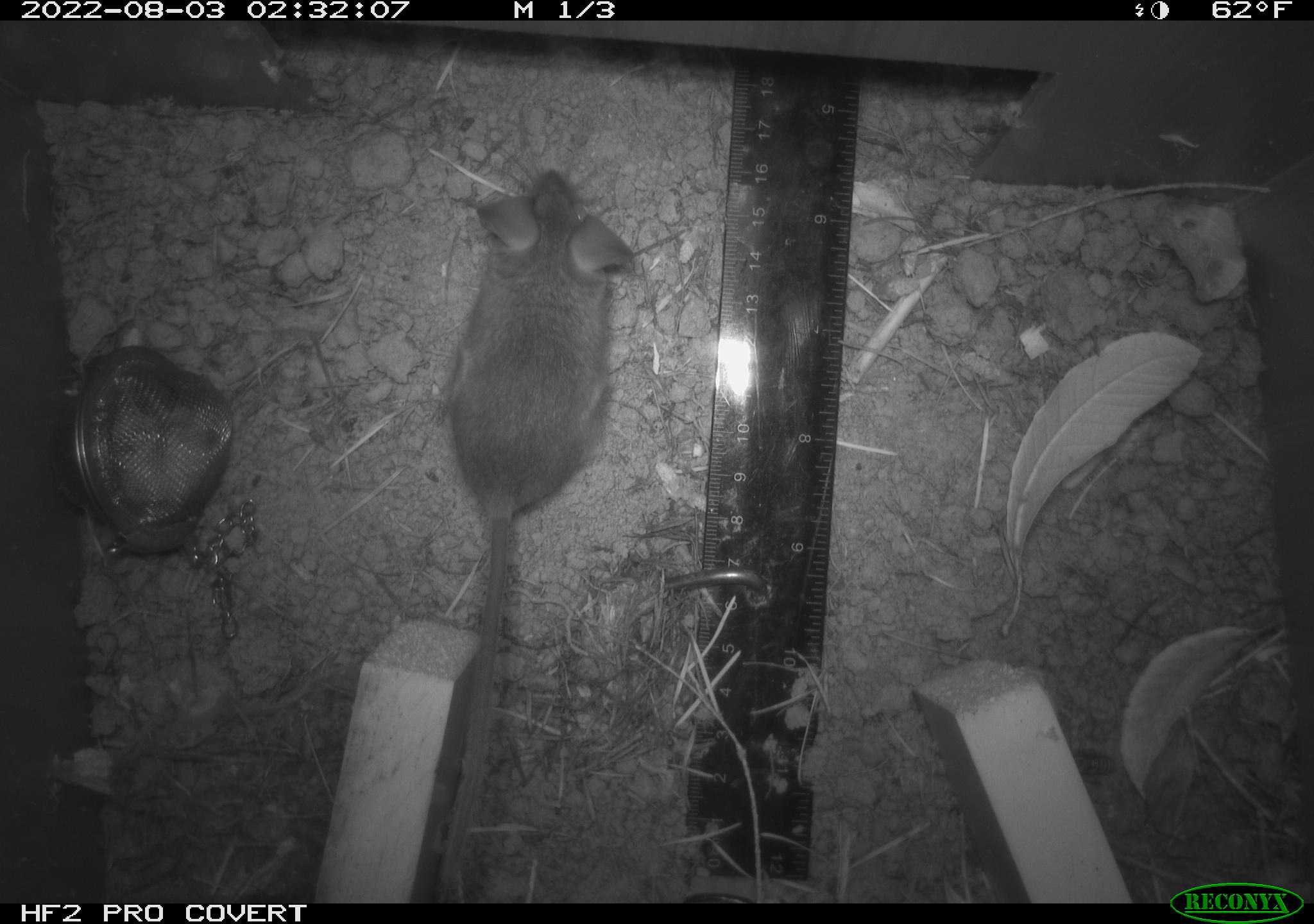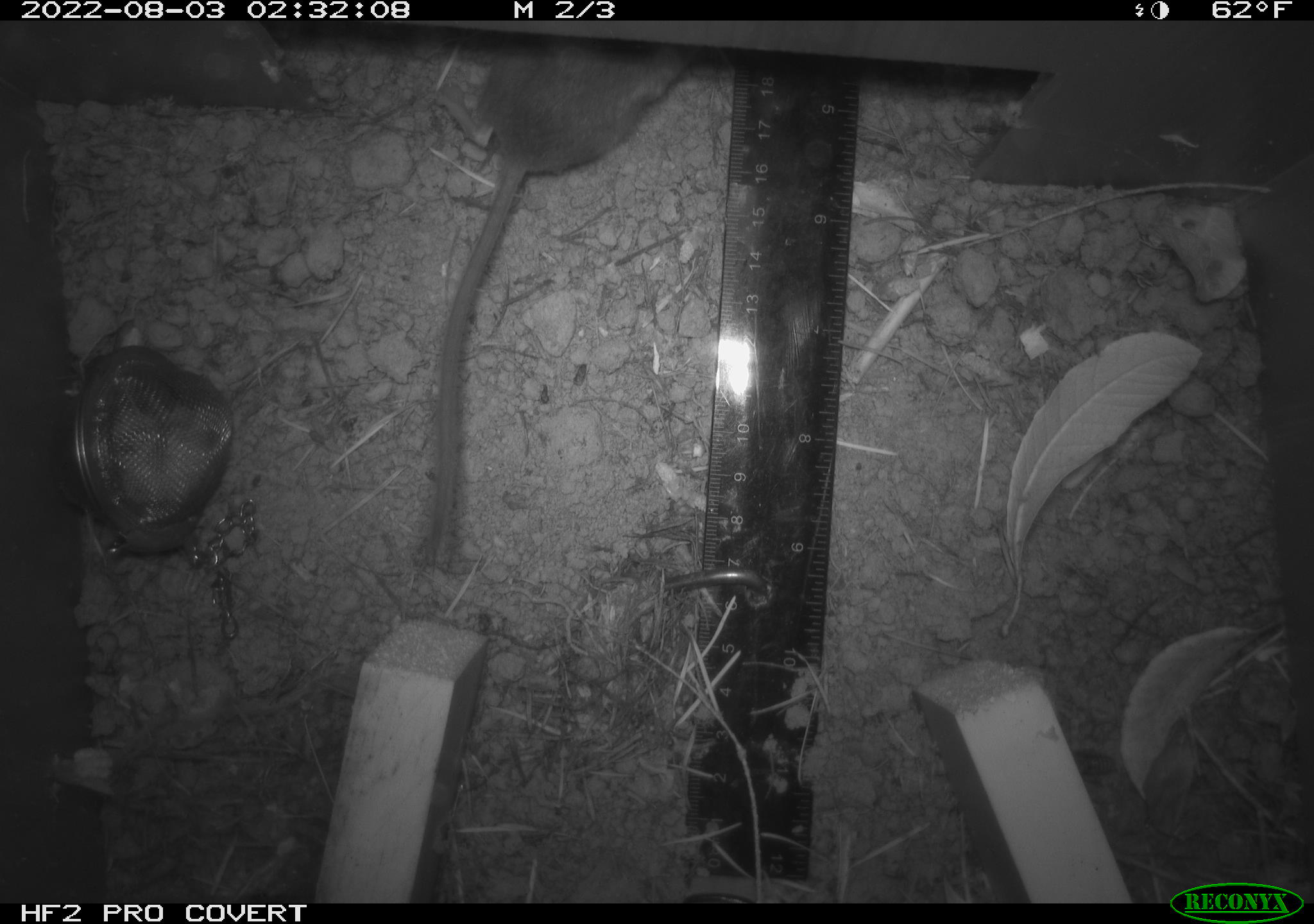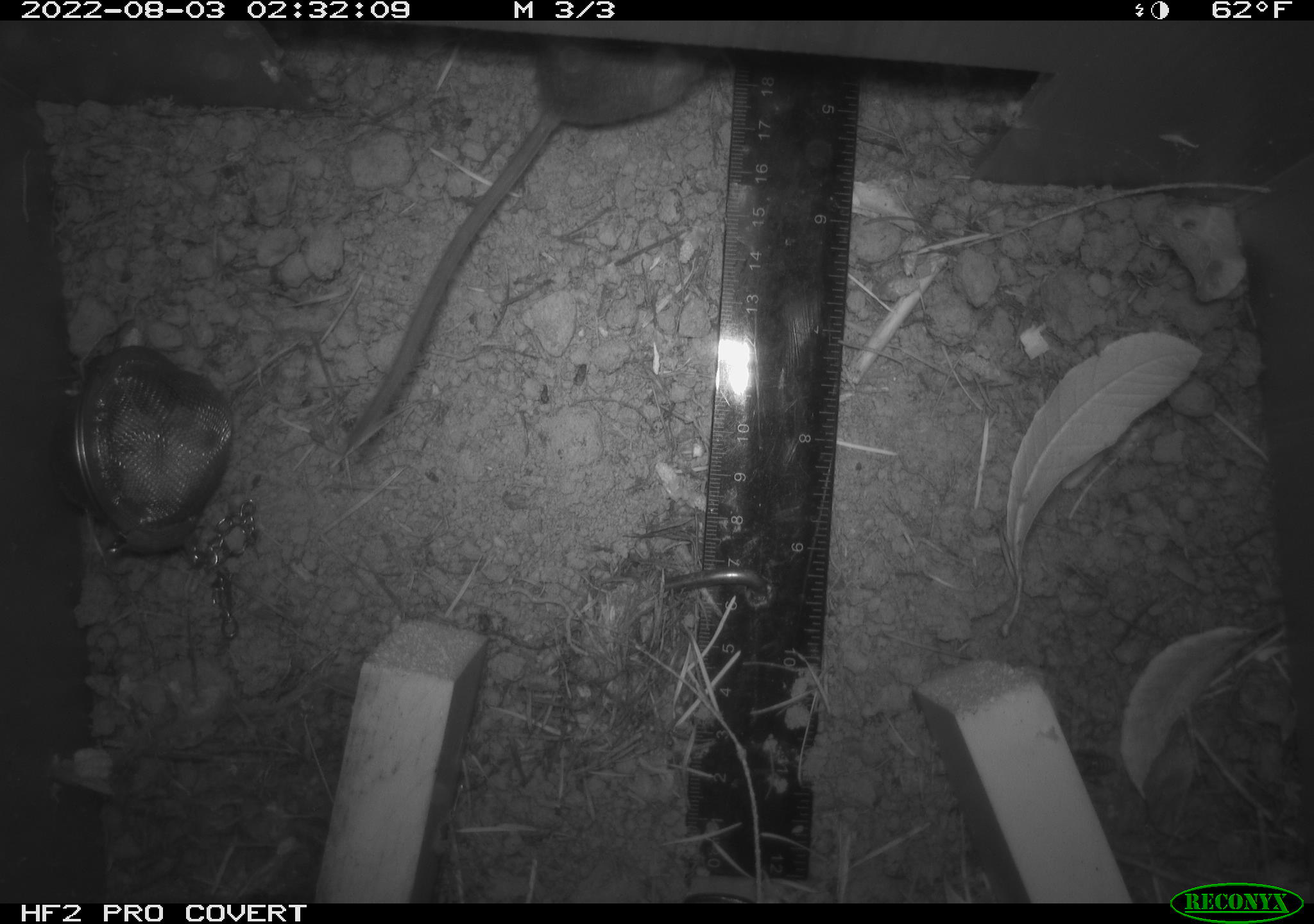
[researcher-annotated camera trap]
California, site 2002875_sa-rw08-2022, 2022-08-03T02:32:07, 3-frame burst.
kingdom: Animalia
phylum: Chordata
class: Mammalia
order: Rodentia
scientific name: Rodentia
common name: mouse species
Mouse species (Rodentia).